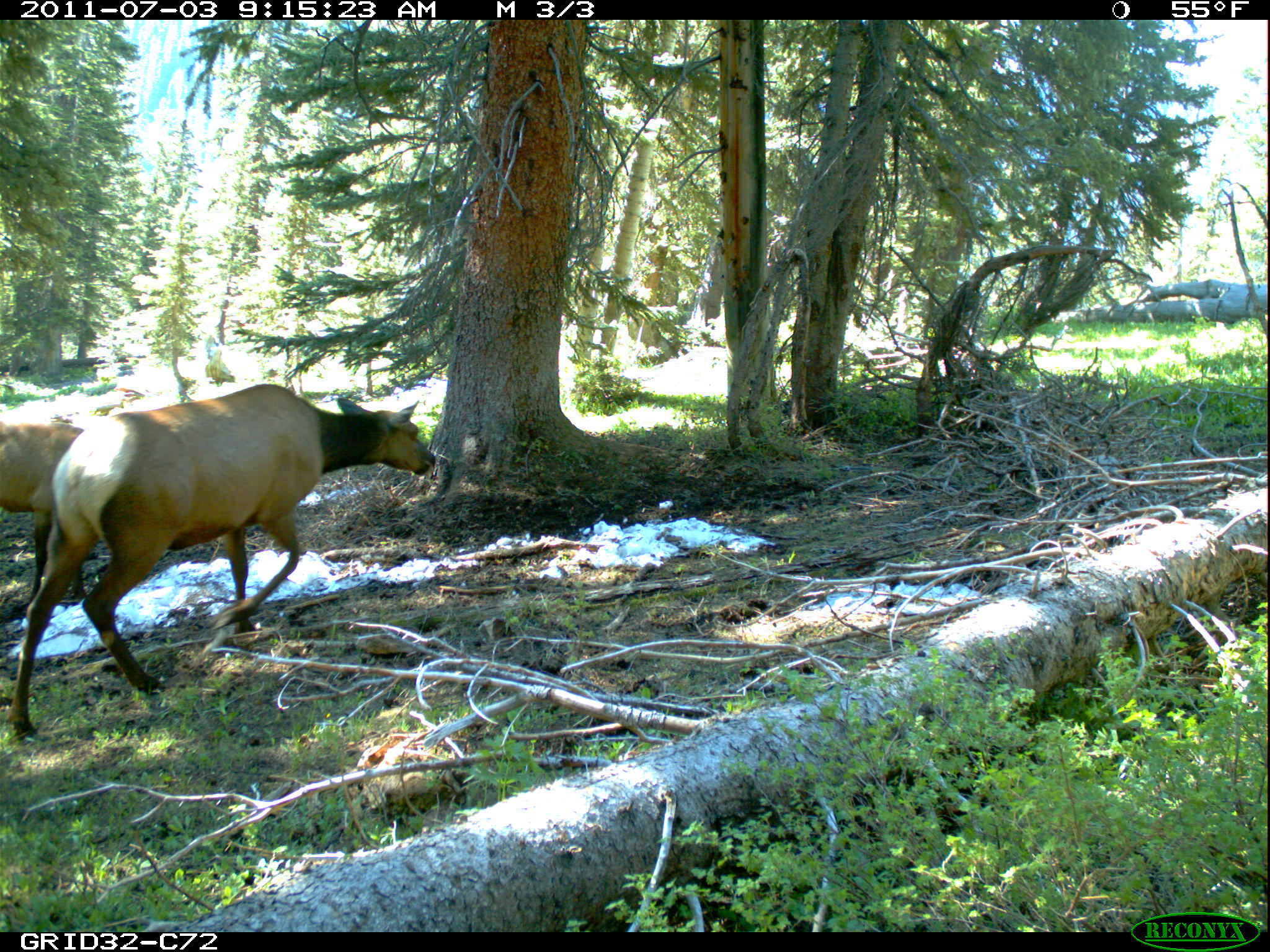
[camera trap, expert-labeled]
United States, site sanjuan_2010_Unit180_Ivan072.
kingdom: Animalia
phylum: Chordata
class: Mammalia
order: Artiodactyla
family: Cervidae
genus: Cervus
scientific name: Cervus elaphus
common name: red deer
Cervus elaphus (red deer).